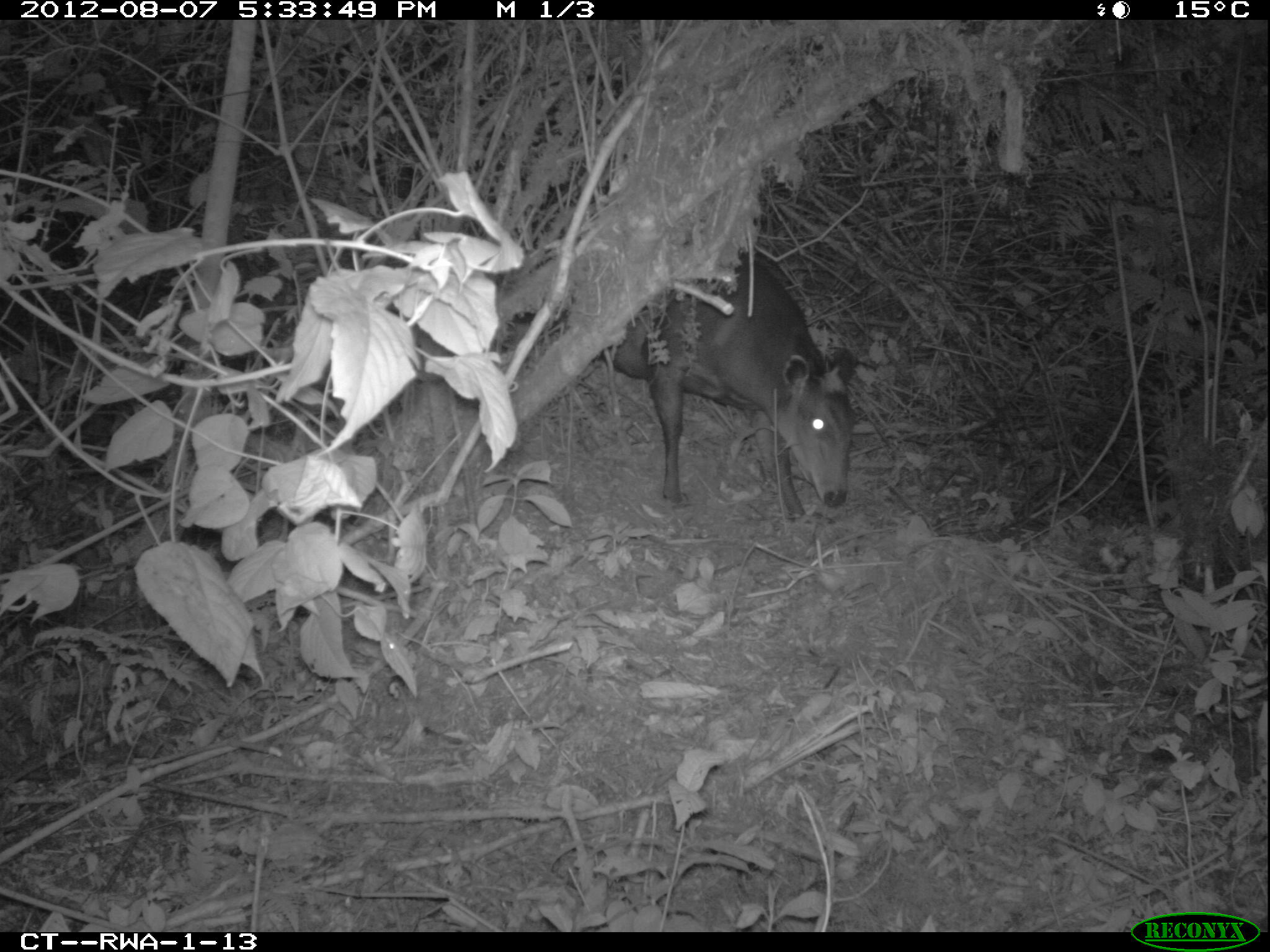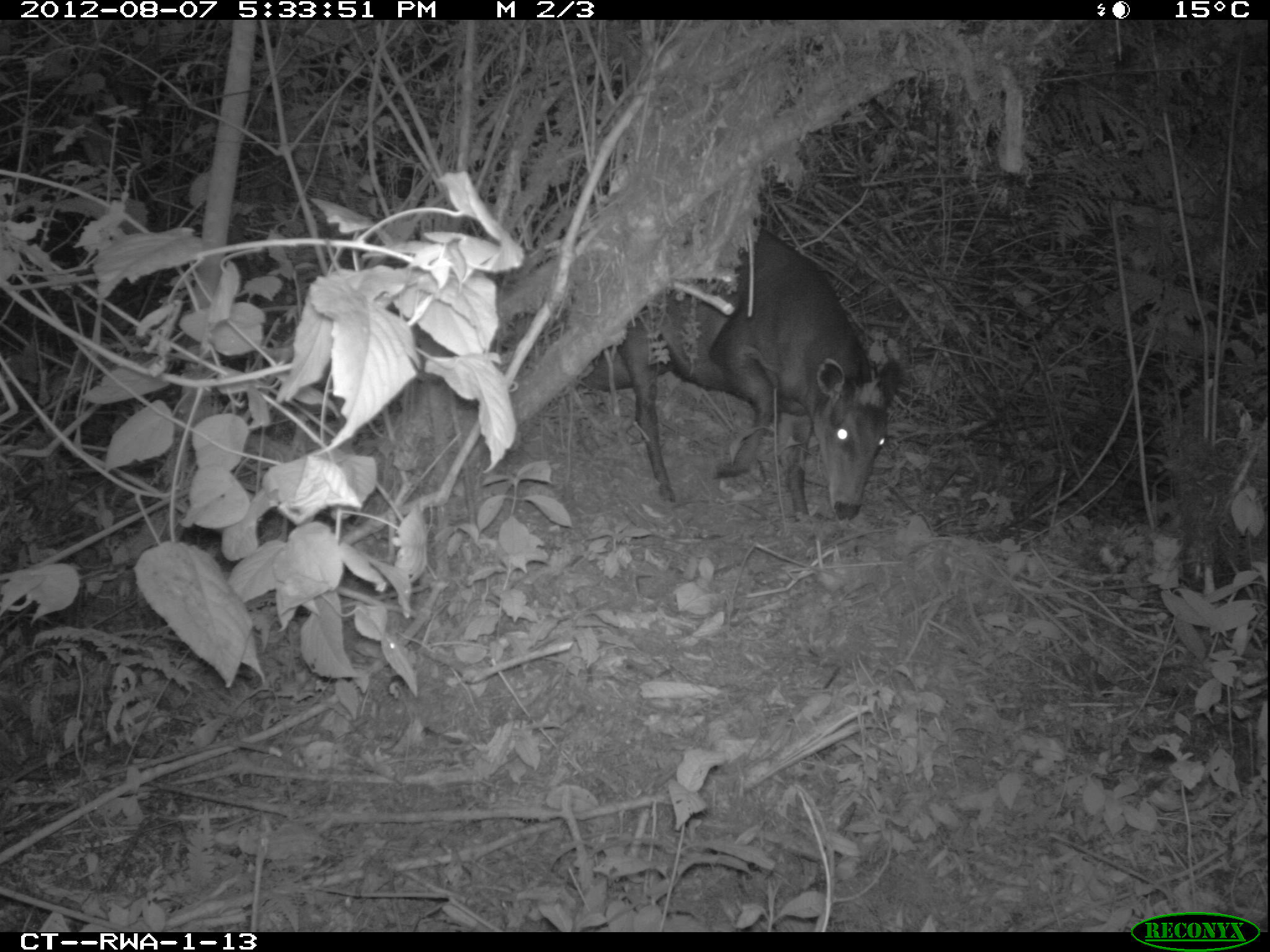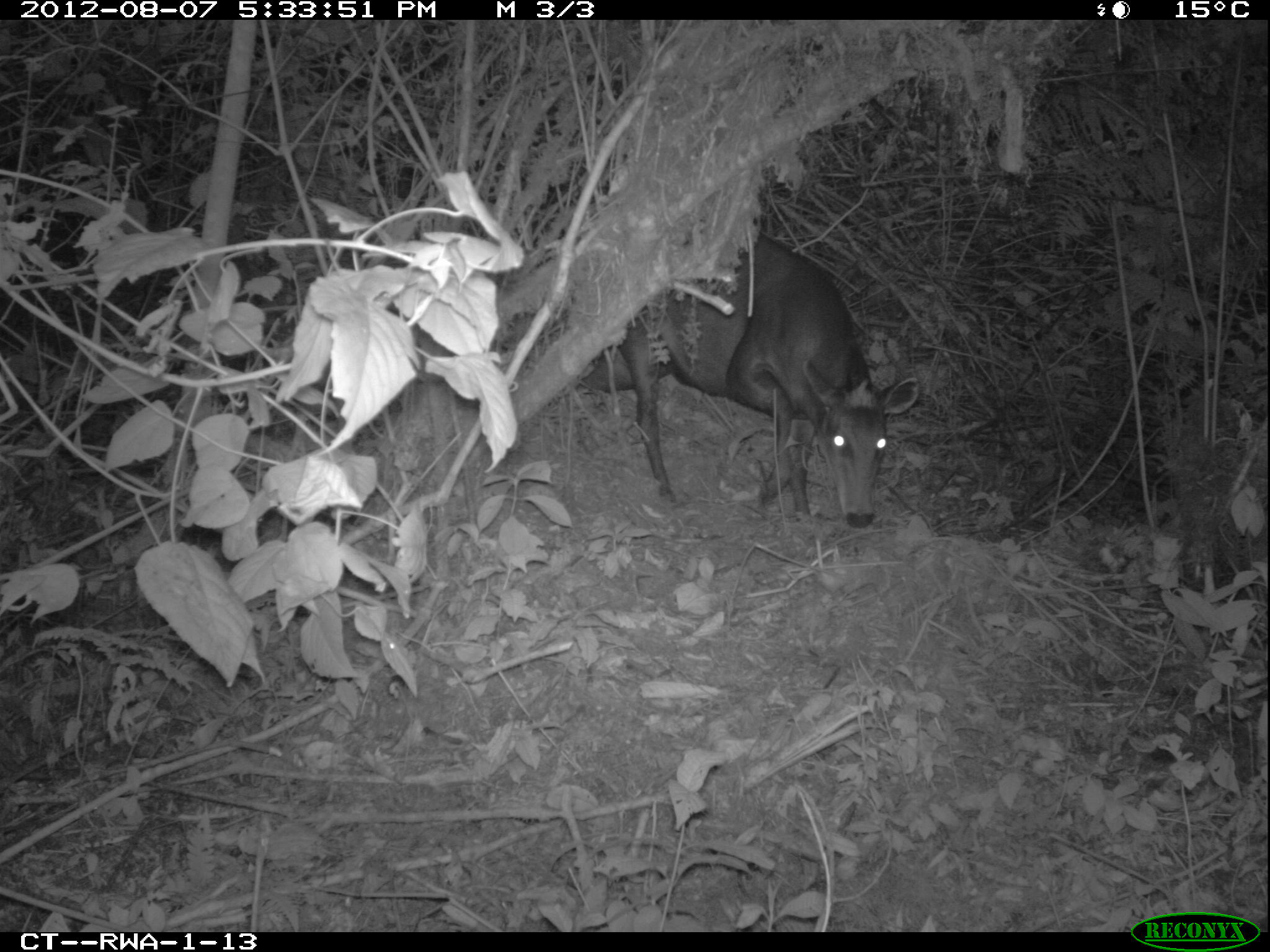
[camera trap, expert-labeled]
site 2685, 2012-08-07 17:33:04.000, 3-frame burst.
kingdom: Animalia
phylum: Chordata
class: Mammalia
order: Artiodactyla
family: Bovidae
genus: Cephalophus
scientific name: Cephalophus silvicultor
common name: light-backed duiker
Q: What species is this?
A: Cephalophus silvicultor (light-backed duiker).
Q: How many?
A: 1.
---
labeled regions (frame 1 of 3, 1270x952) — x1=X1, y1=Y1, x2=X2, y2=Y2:
cephalophus silvicultor: x1=595, y1=253, x2=855, y2=524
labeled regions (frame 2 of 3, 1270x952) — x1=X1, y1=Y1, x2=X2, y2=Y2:
cephalophus silvicultor: x1=573, y1=226, x2=902, y2=522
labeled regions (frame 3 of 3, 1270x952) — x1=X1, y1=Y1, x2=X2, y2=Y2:
cephalophus silvicultor: x1=577, y1=235, x2=925, y2=529